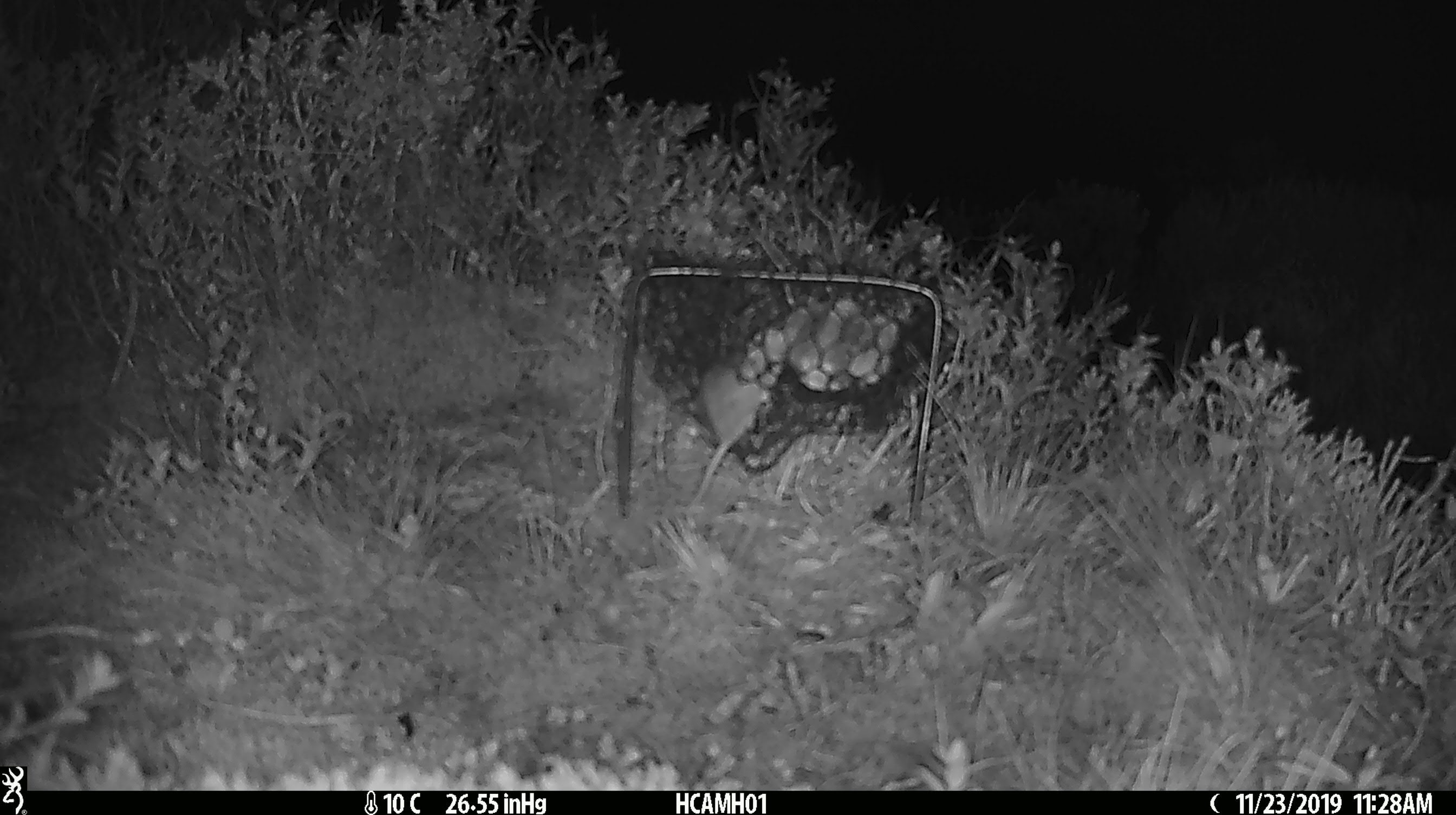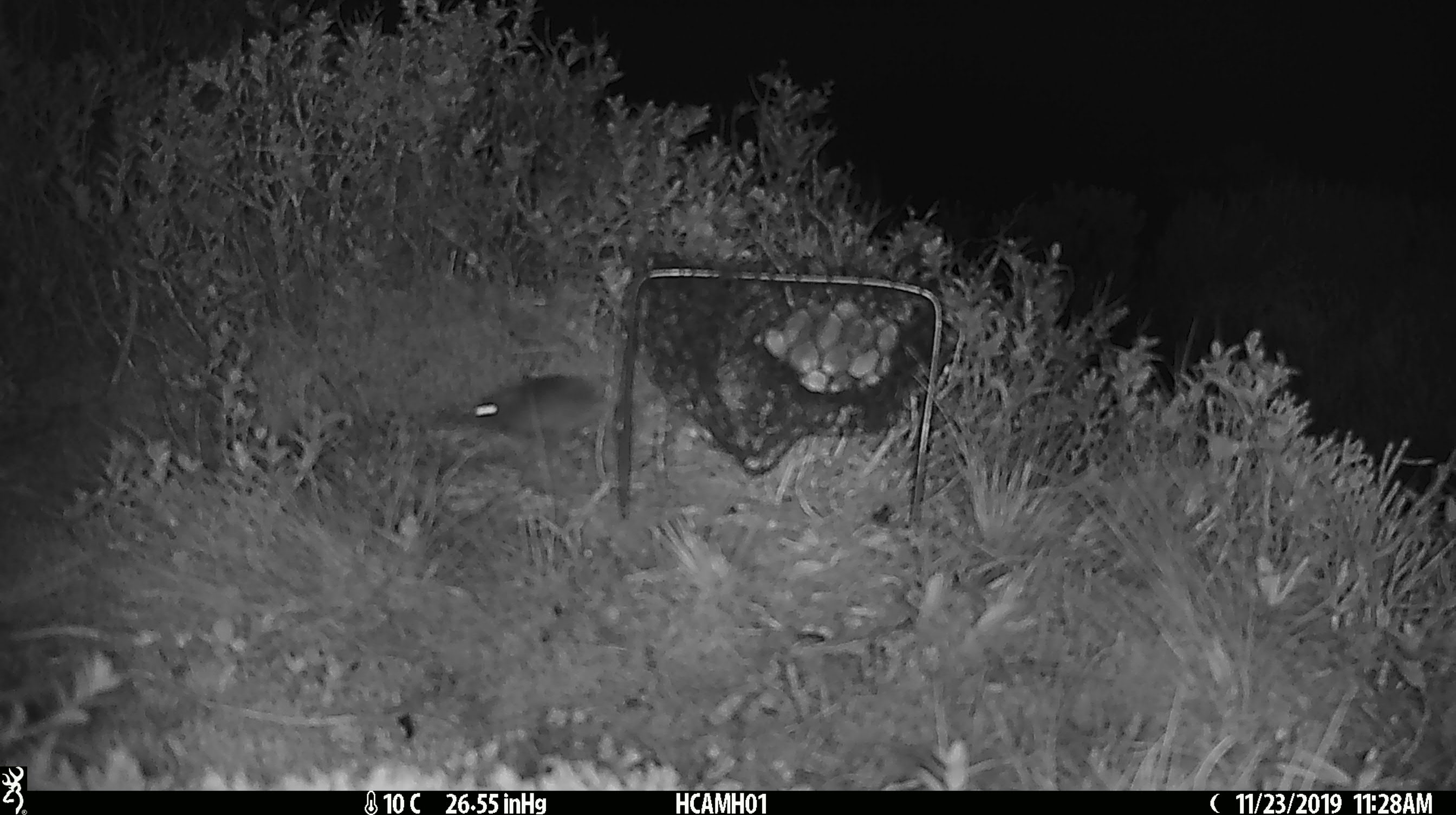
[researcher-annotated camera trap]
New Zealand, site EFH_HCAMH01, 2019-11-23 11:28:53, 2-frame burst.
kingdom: Animalia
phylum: Chordata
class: Mammalia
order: Rodentia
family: Muridae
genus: Mus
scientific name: Mus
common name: mouse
Mouse (Mus).